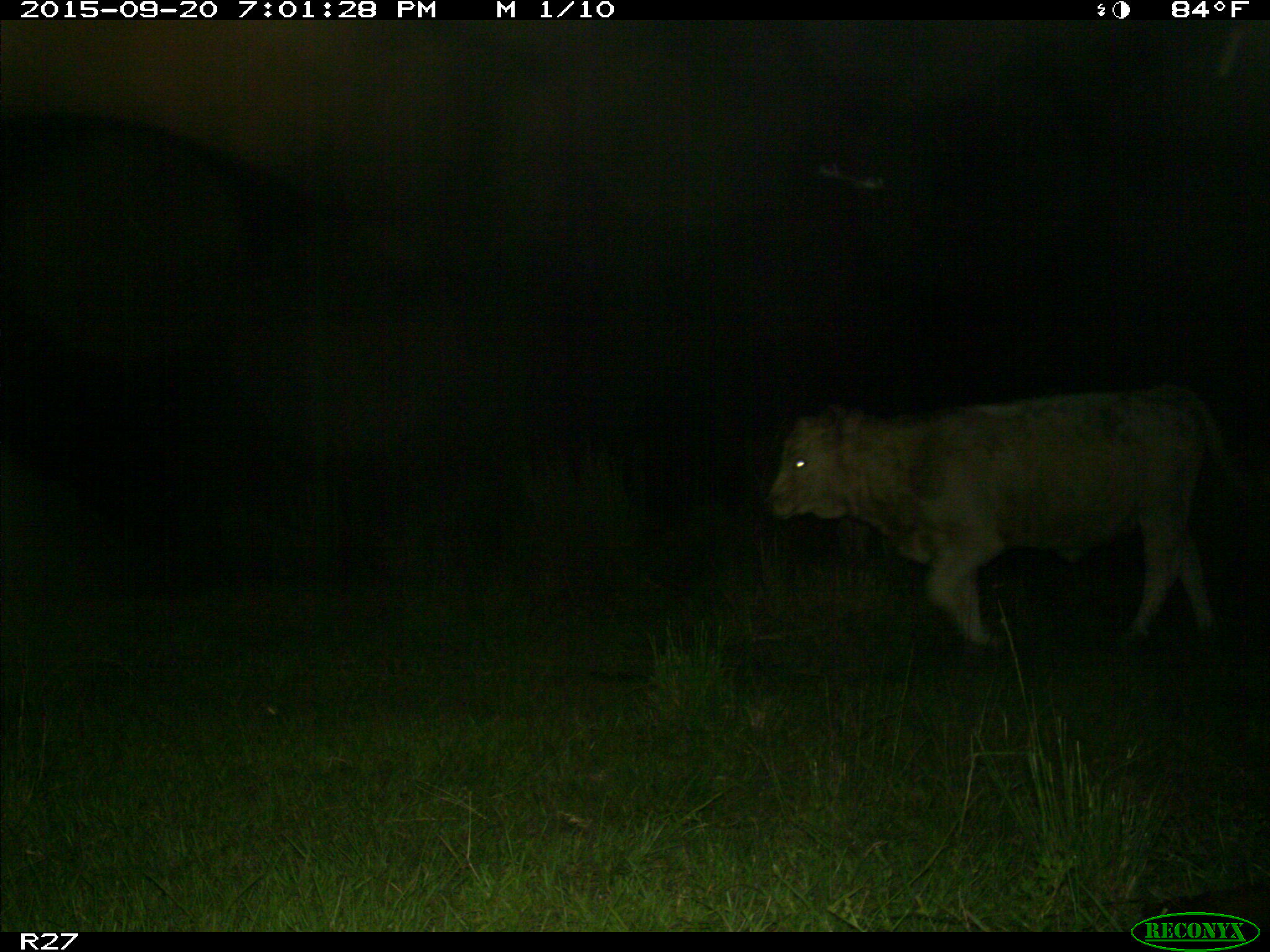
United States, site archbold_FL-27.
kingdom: Animalia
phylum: Chordata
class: Mammalia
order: Artiodactyla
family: Bovidae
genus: Bos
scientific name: Bos taurus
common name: domestic cow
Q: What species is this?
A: Bos taurus (domestic cow).